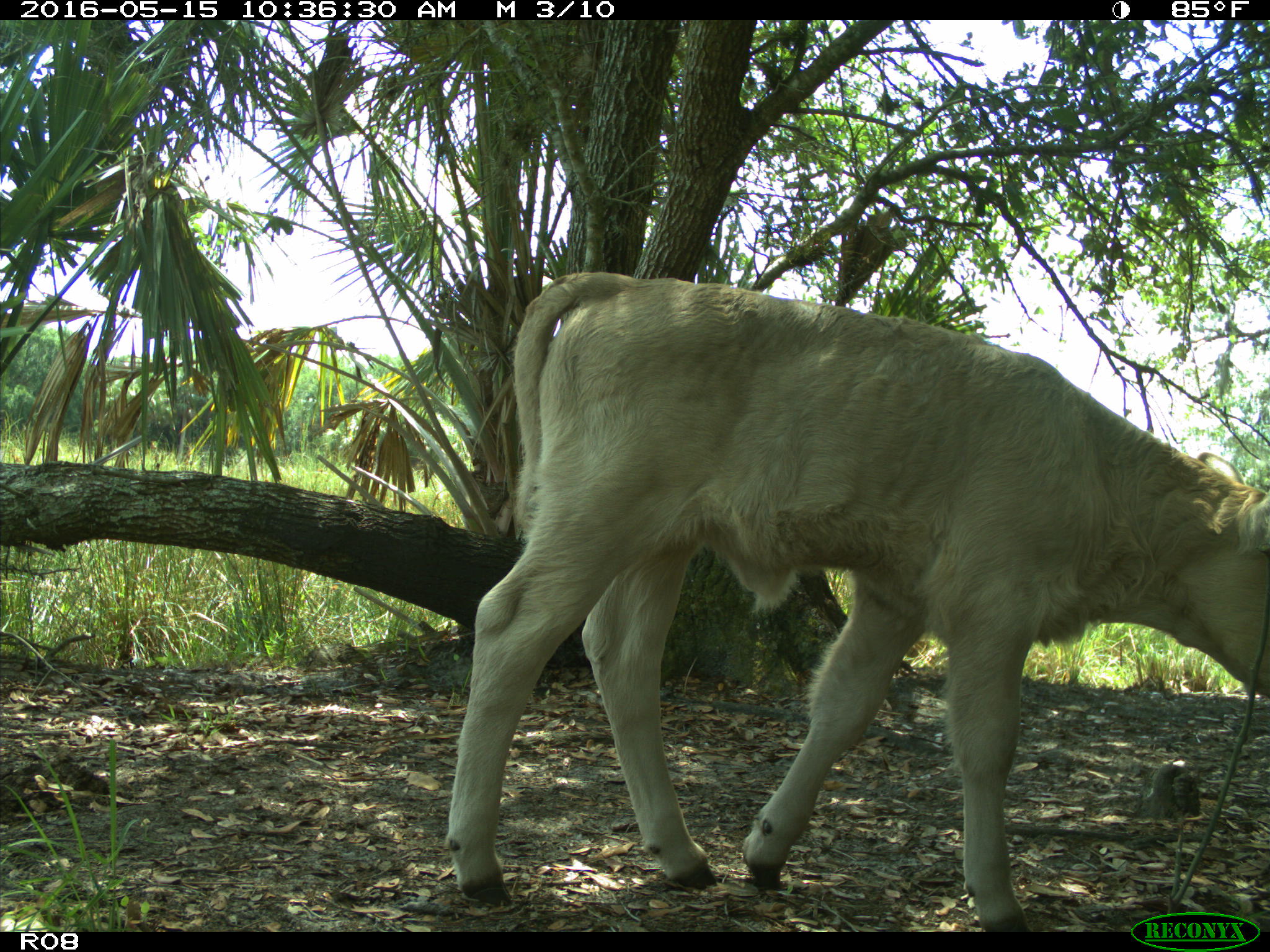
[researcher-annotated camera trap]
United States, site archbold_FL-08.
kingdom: Animalia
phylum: Chordata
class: Mammalia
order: Artiodactyla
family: Bovidae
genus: Bos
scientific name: Bos taurus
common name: domestic cow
Bos taurus (domestic cow).